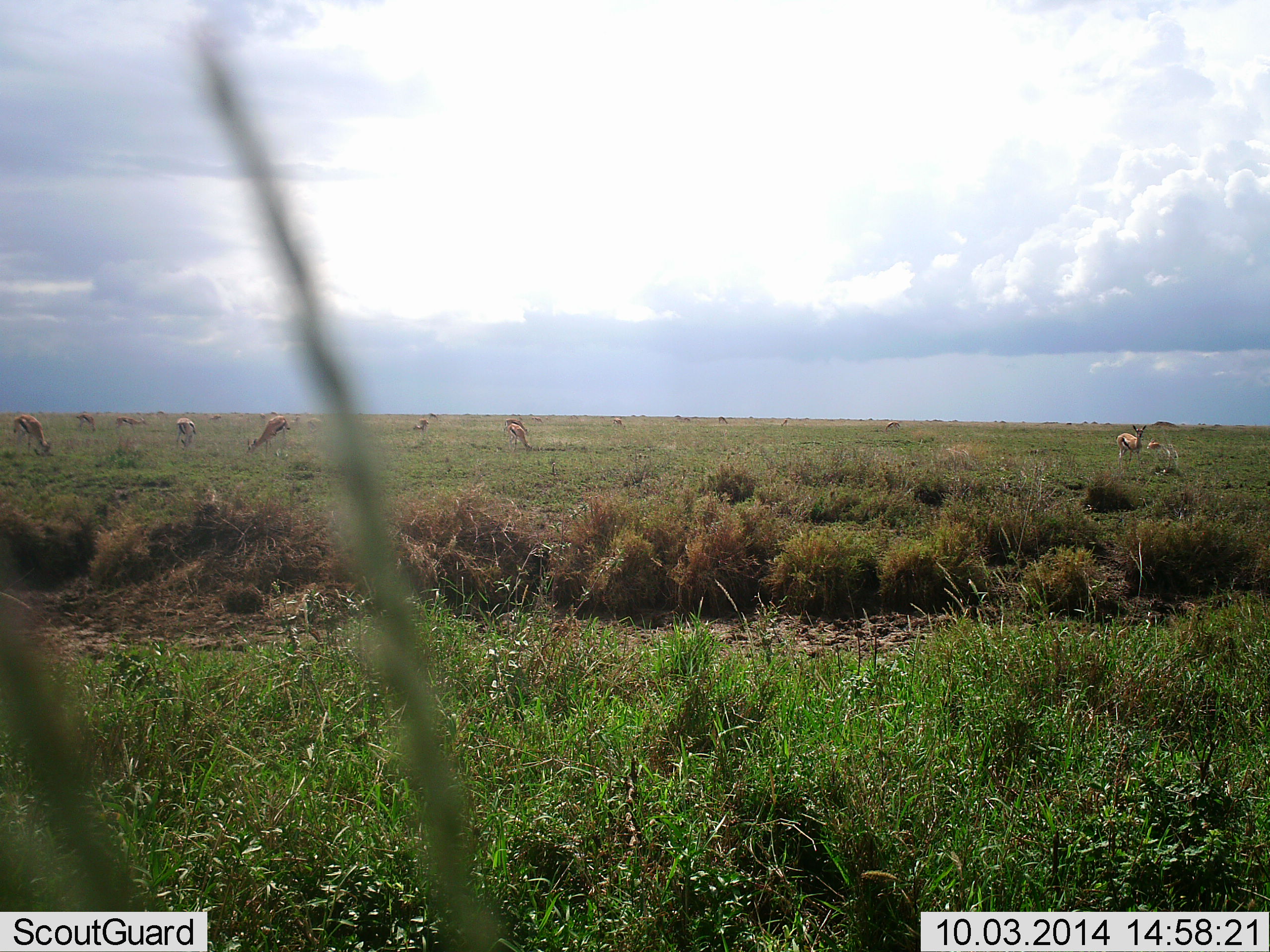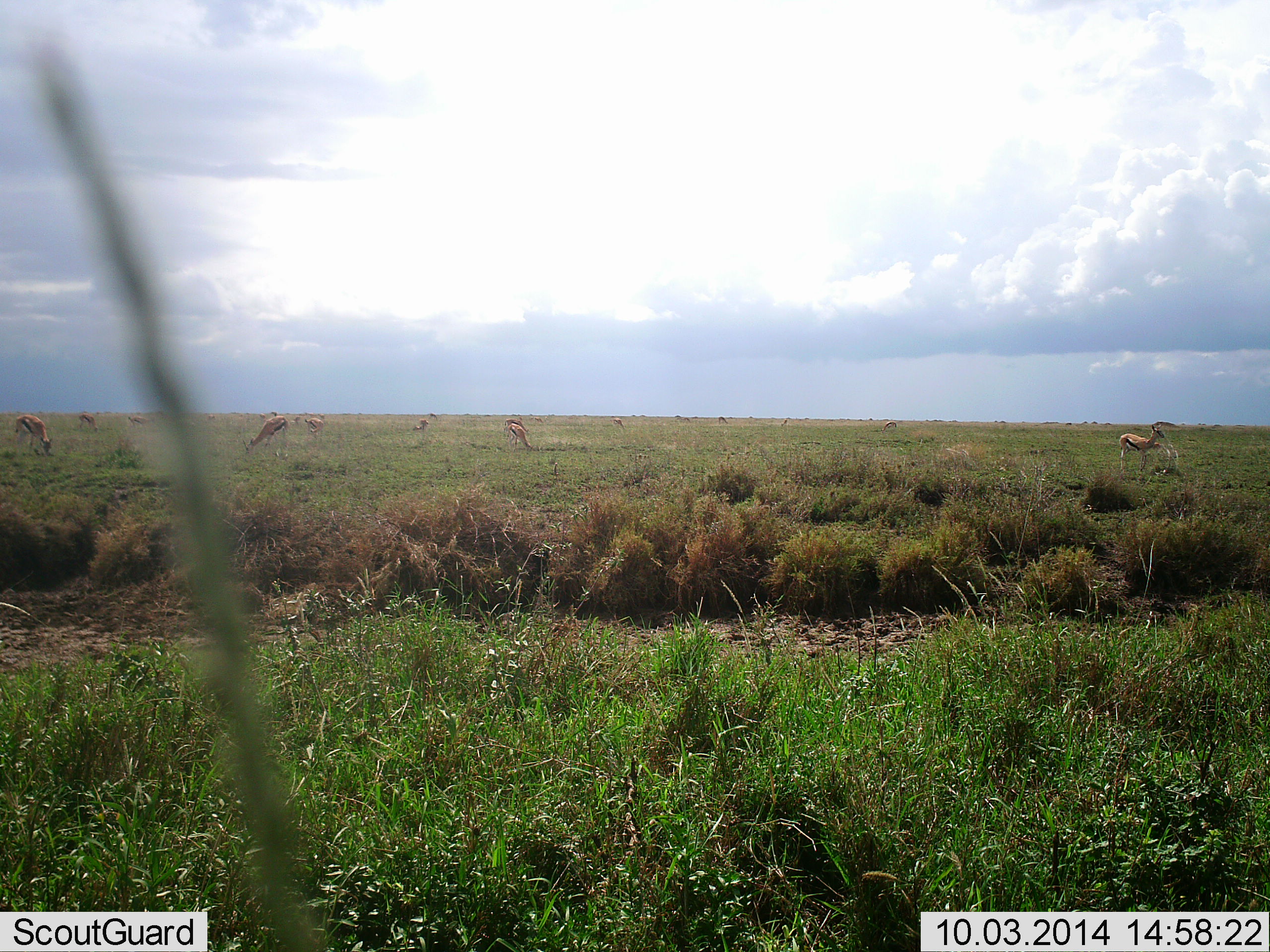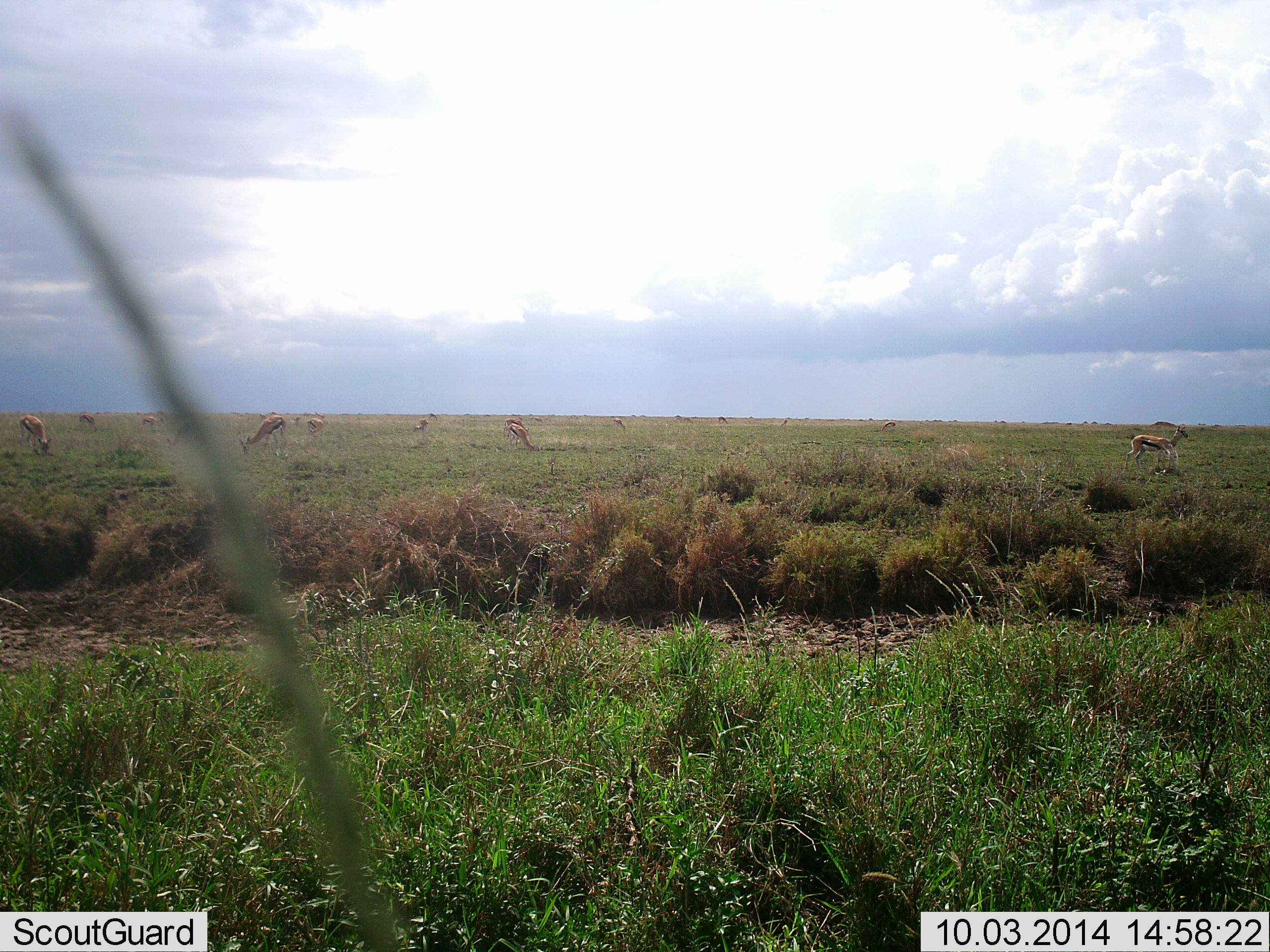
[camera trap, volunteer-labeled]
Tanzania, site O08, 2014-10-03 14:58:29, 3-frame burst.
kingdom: Animalia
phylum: Chordata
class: Mammalia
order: Artiodactyla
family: Bovidae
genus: Eudorcas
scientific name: Eudorcas thomsonii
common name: thomson's gazelle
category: gazellethomsons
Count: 11-50.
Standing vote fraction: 40%.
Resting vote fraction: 0%.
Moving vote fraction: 10%.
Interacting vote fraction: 0%.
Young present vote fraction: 0%.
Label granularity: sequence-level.